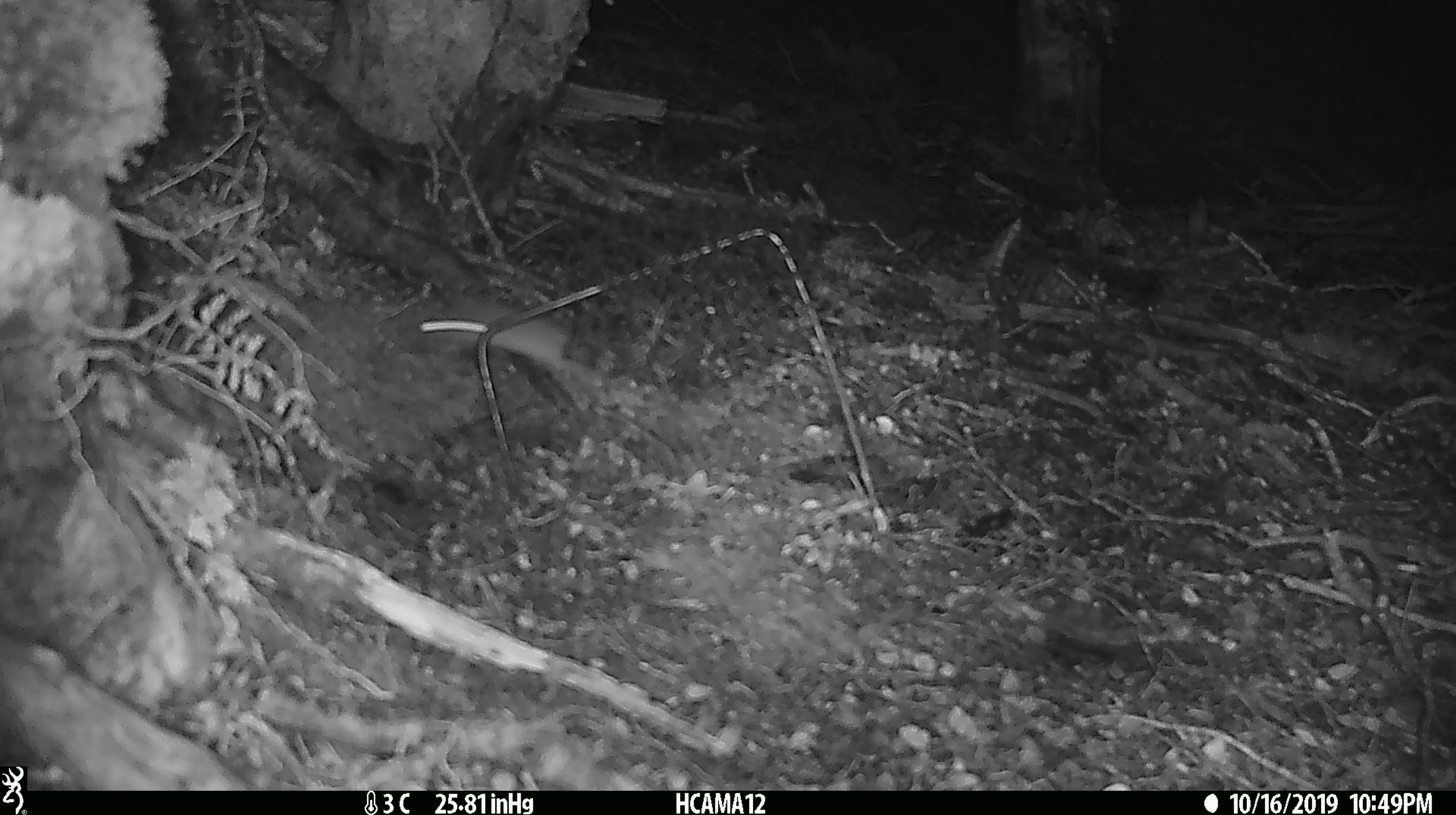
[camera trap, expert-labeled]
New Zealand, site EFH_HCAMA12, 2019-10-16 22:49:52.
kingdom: Animalia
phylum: Chordata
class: Mammalia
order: Rodentia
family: Muridae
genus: Mus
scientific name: Mus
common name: mouse